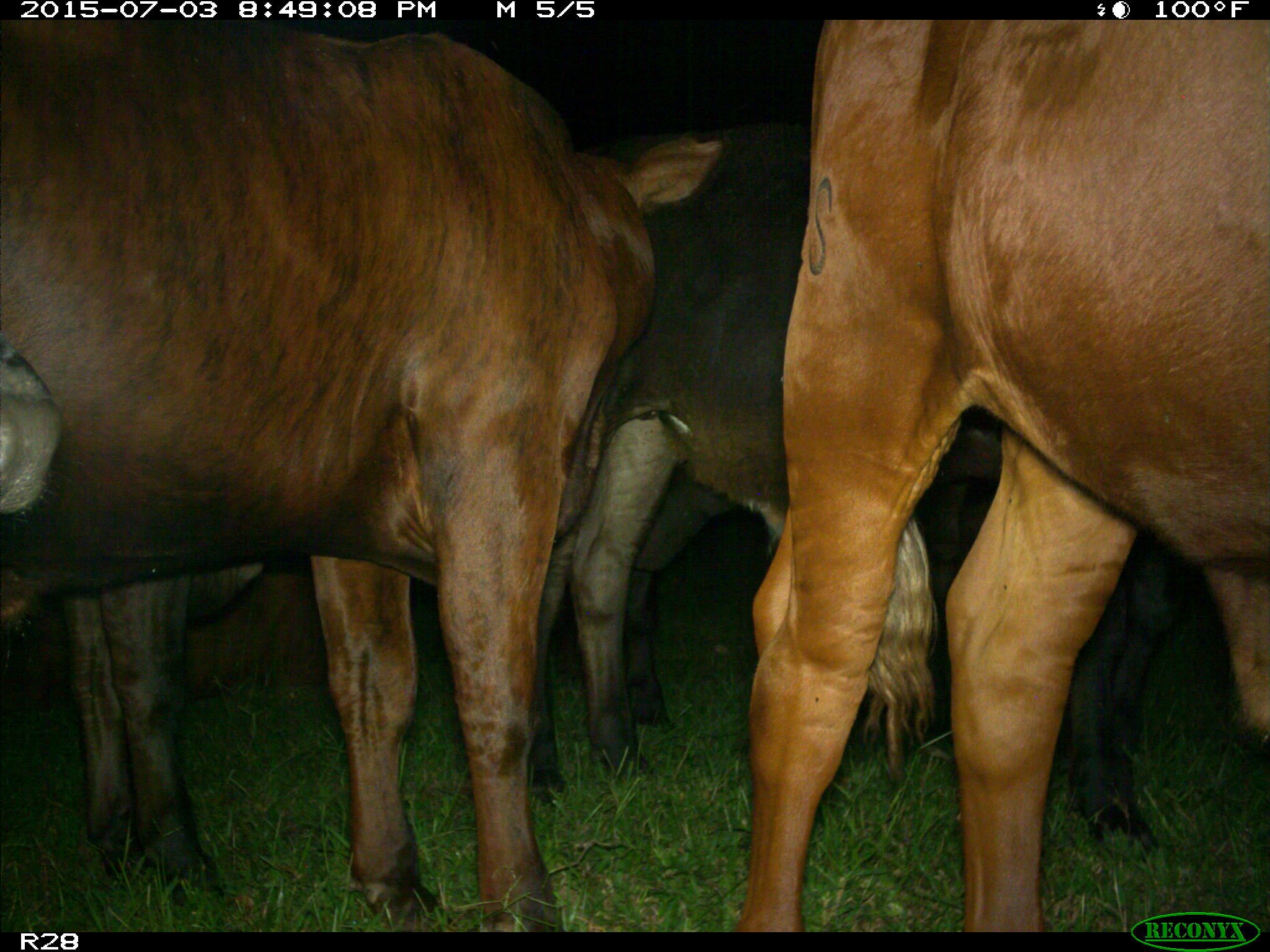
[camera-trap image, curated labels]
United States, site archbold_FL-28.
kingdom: Animalia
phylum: Chordata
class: Mammalia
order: Artiodactyla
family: Bovidae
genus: Bos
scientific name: Bos taurus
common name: domestic cow